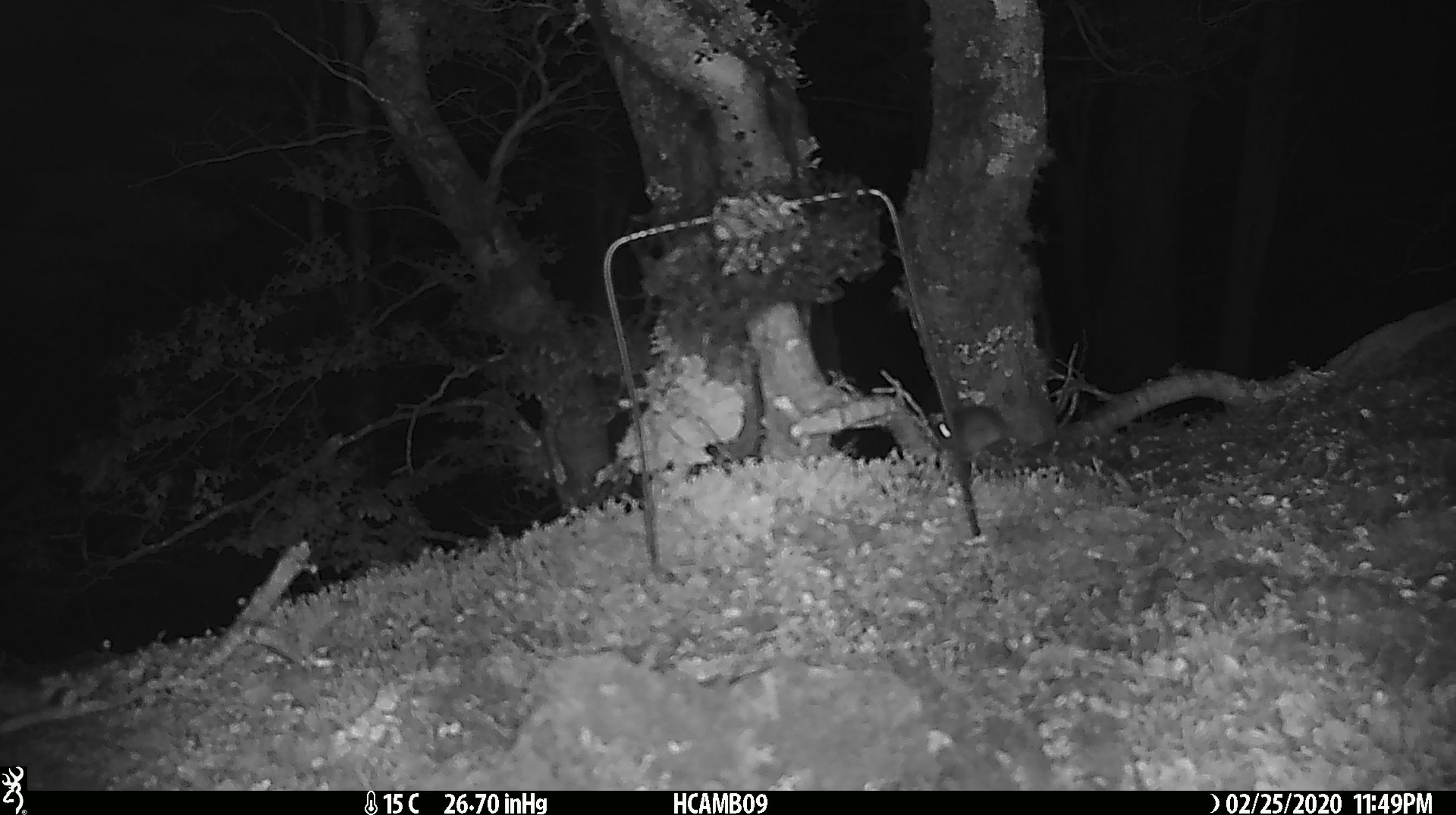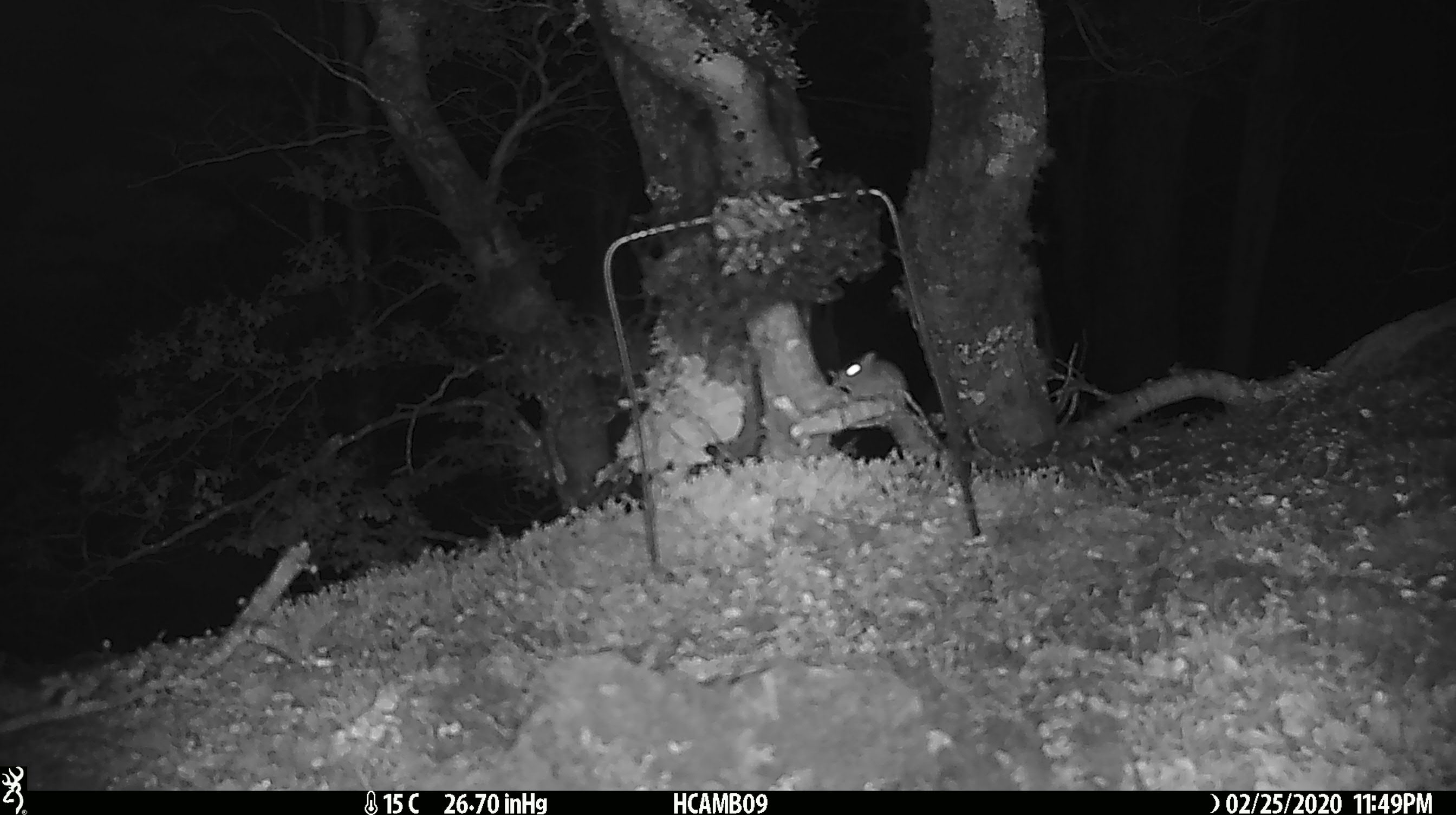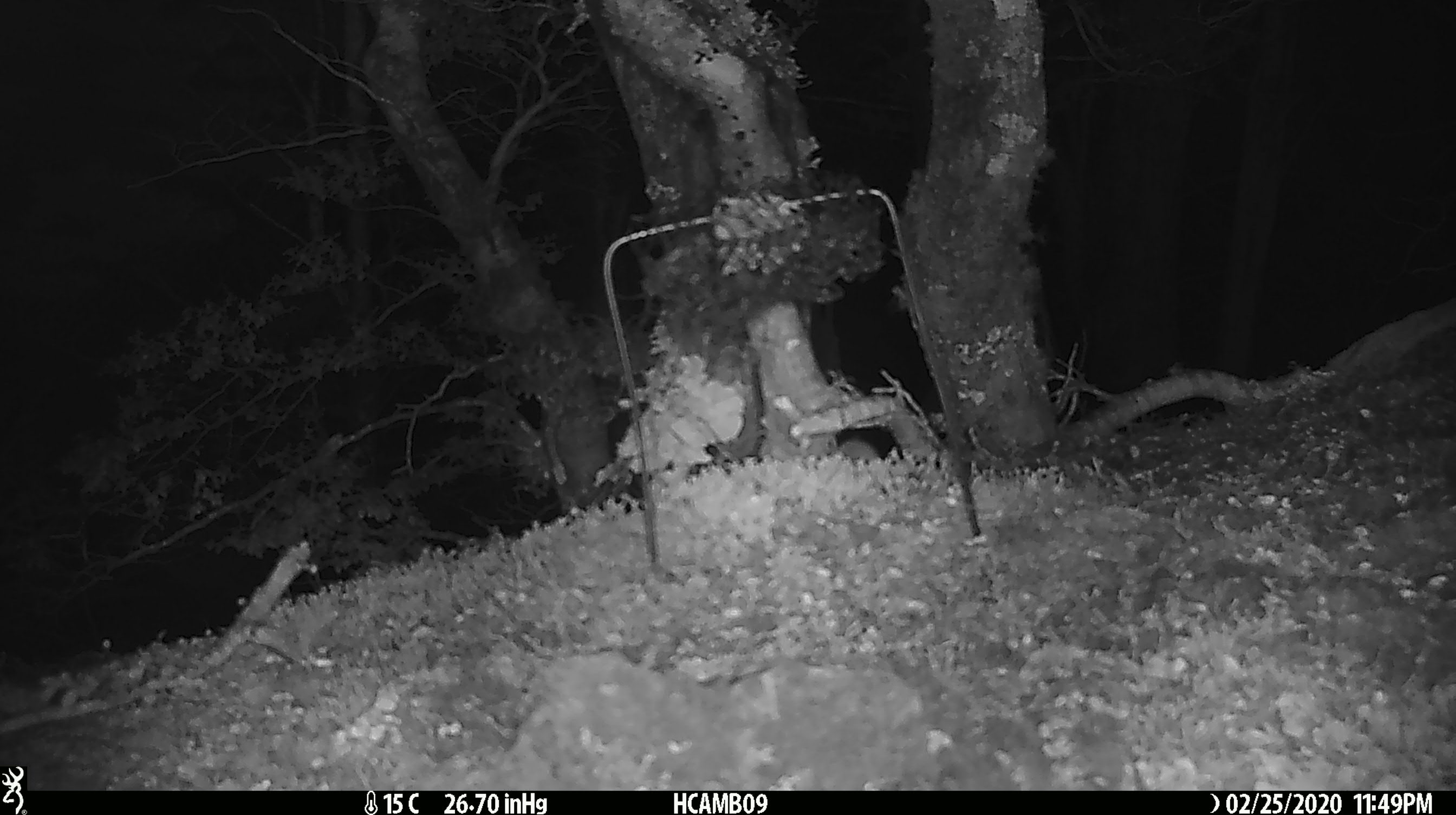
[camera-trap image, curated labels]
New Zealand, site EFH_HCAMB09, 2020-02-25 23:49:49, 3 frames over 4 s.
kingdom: Animalia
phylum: Chordata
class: Mammalia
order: Rodentia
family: Muridae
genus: Mus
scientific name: Mus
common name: mouse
Mouse (Mus).